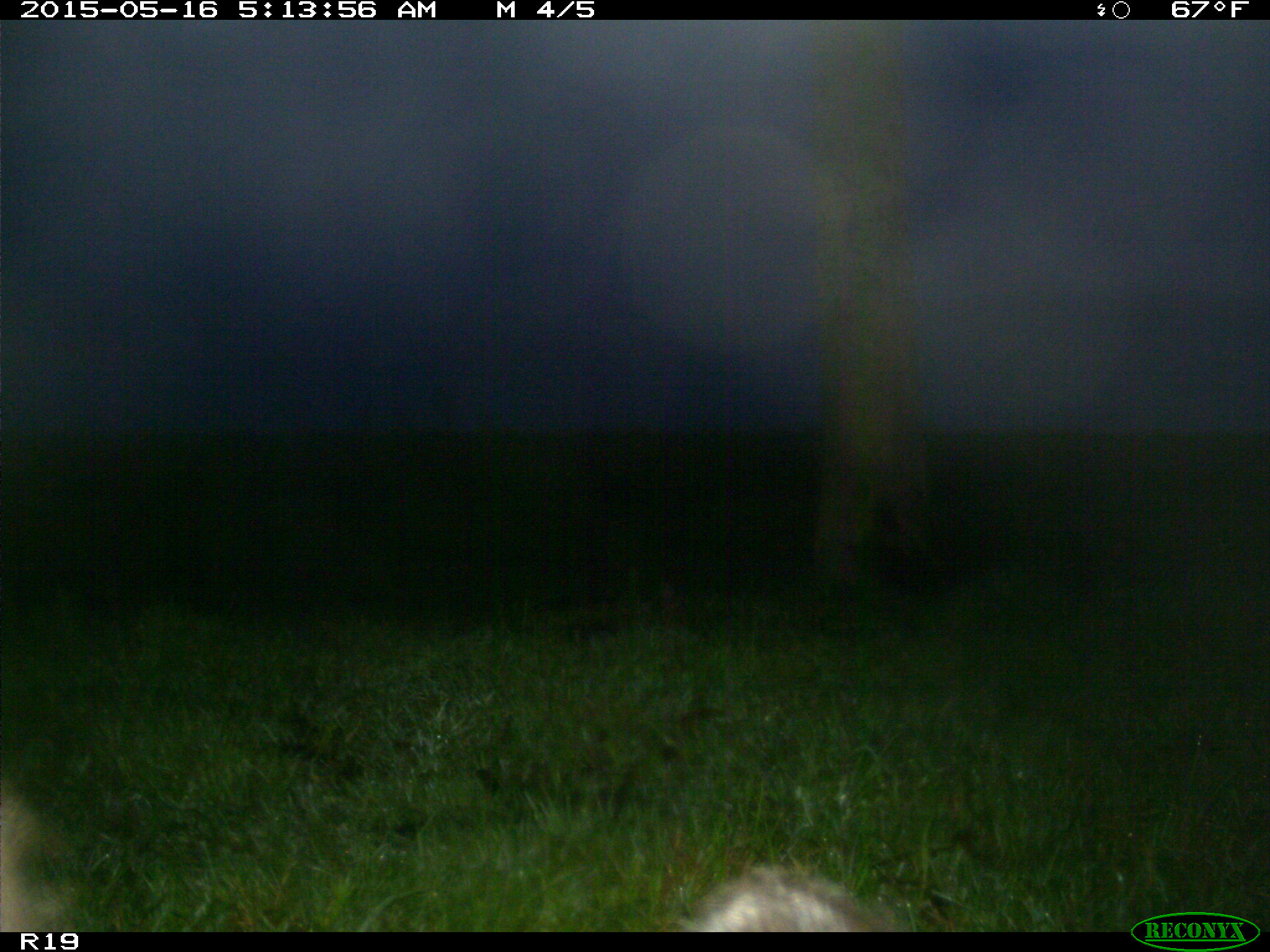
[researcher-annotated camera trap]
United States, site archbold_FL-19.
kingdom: Animalia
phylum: Chordata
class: Mammalia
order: Artiodactyla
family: Bovidae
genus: Bos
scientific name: Bos taurus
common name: domestic cow